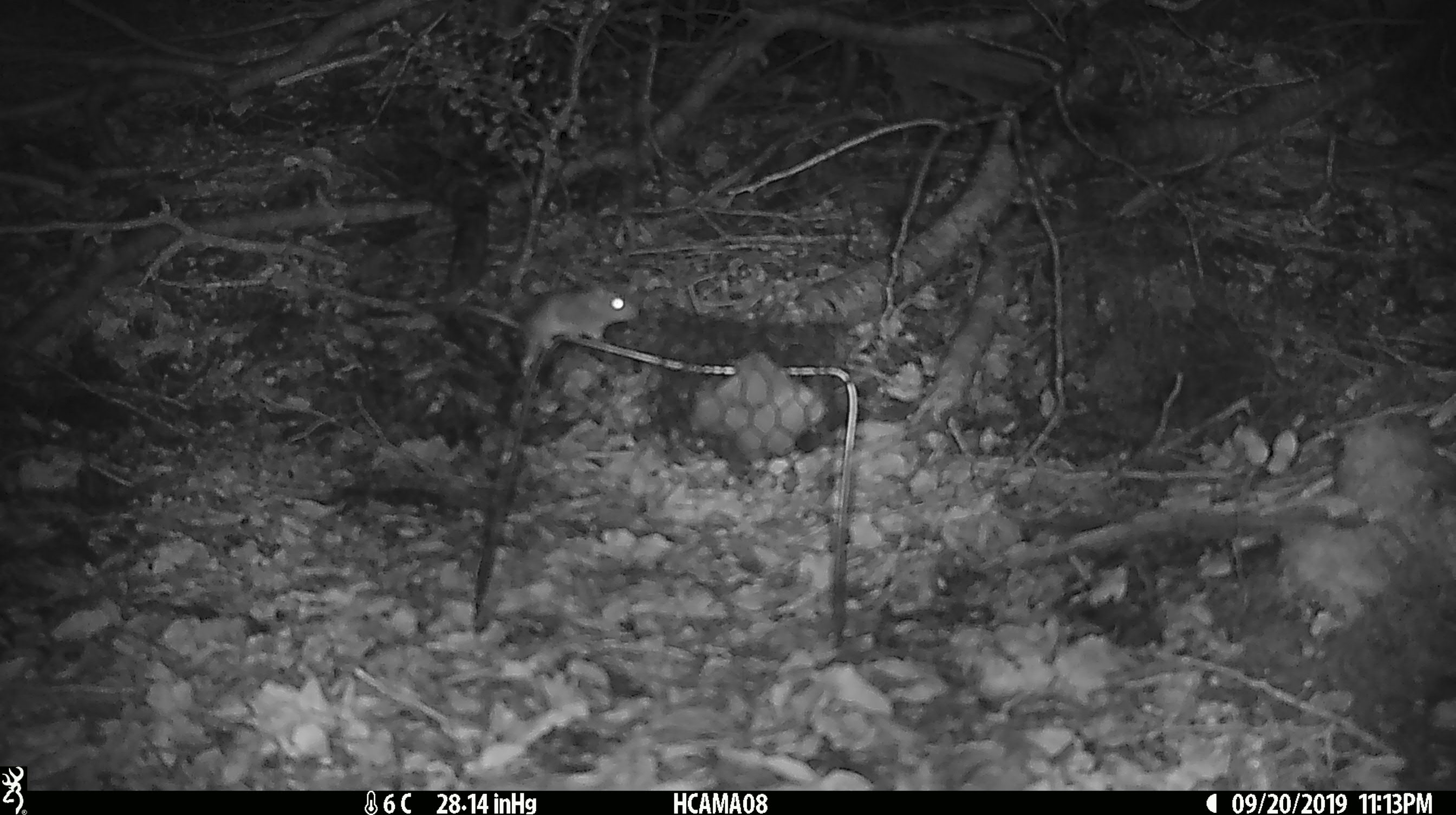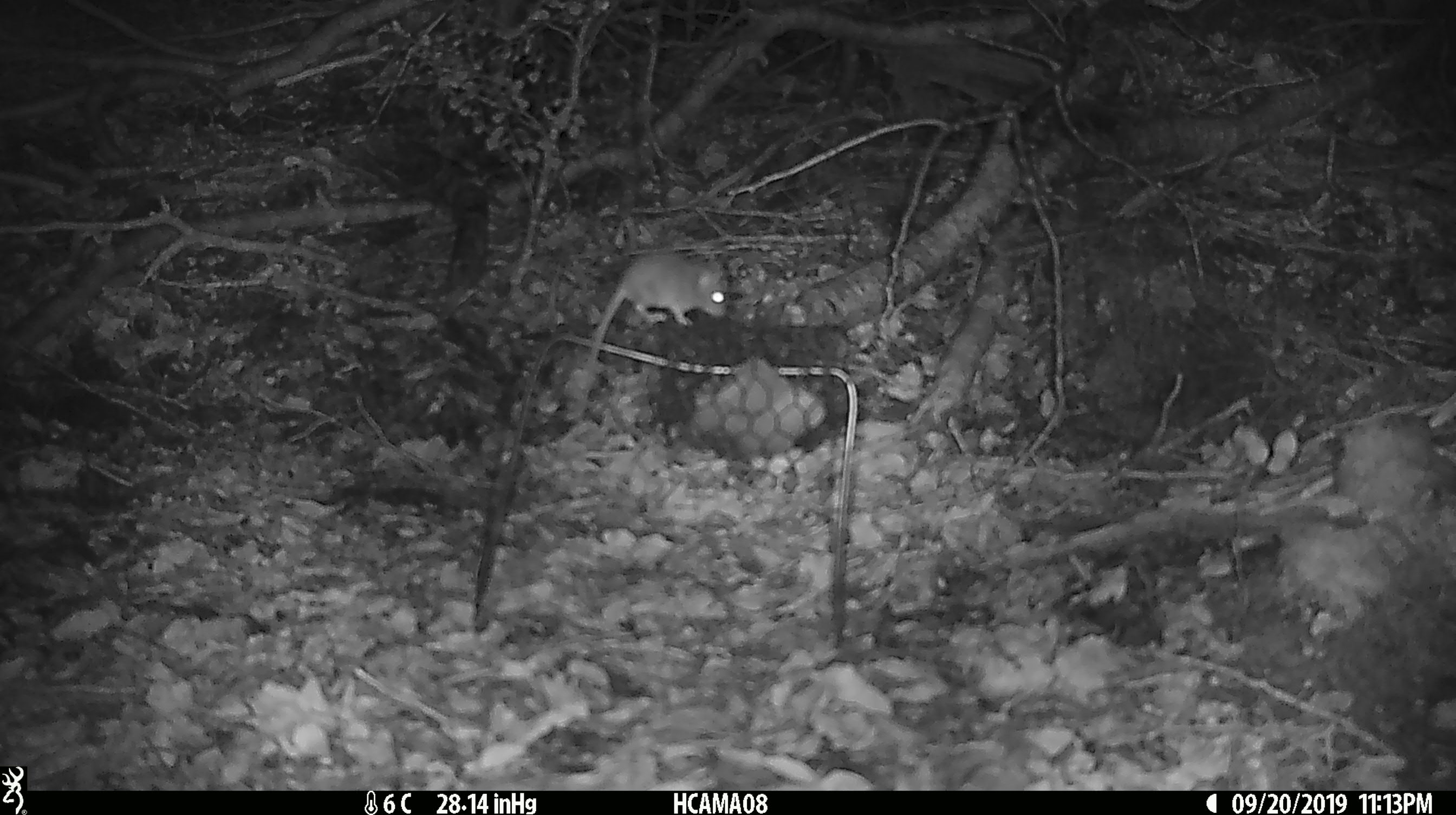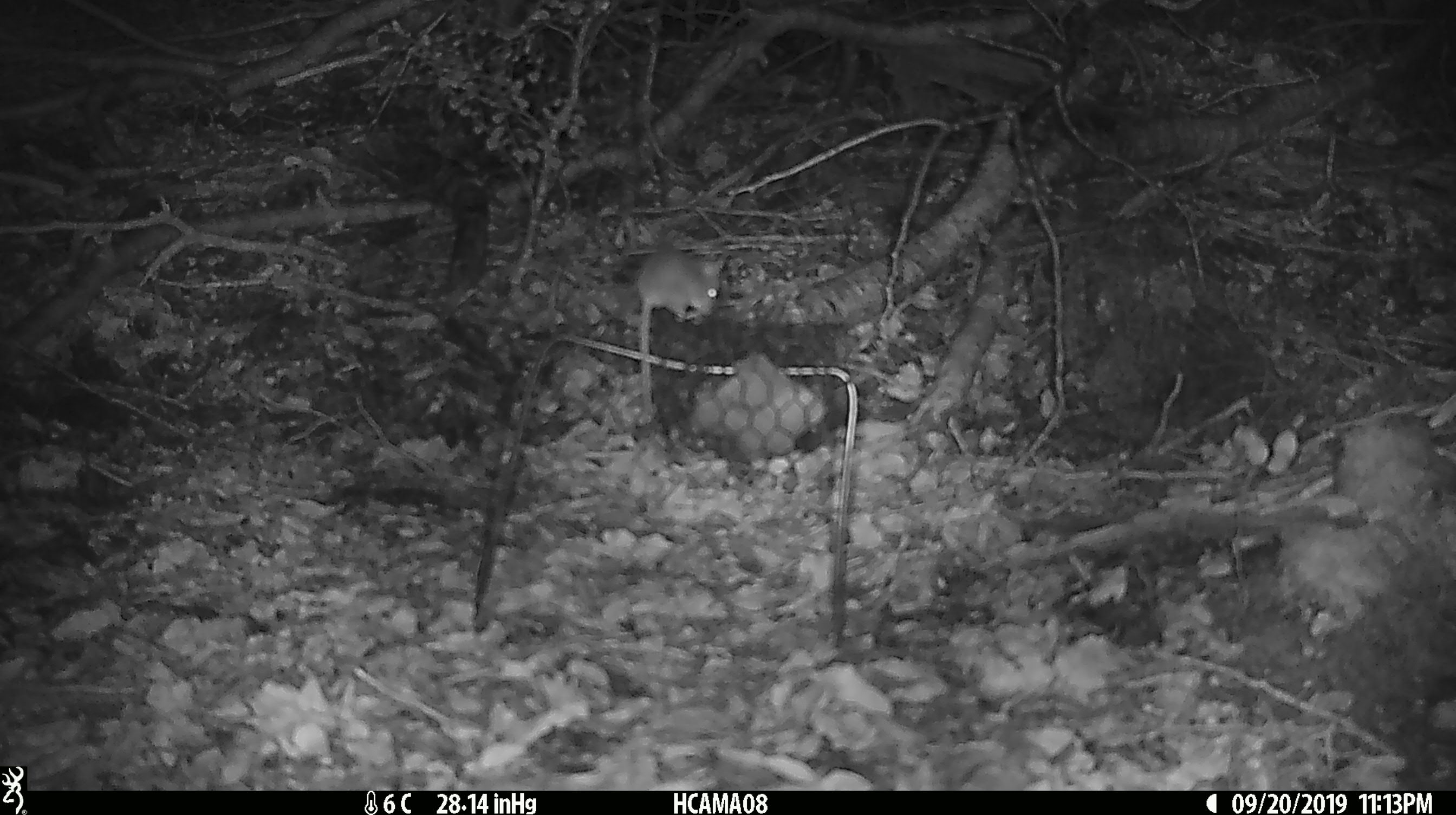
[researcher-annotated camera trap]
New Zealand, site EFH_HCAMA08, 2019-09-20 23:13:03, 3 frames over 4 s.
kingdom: Animalia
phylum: Chordata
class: Mammalia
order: Rodentia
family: Muridae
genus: Mus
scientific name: Mus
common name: mouse